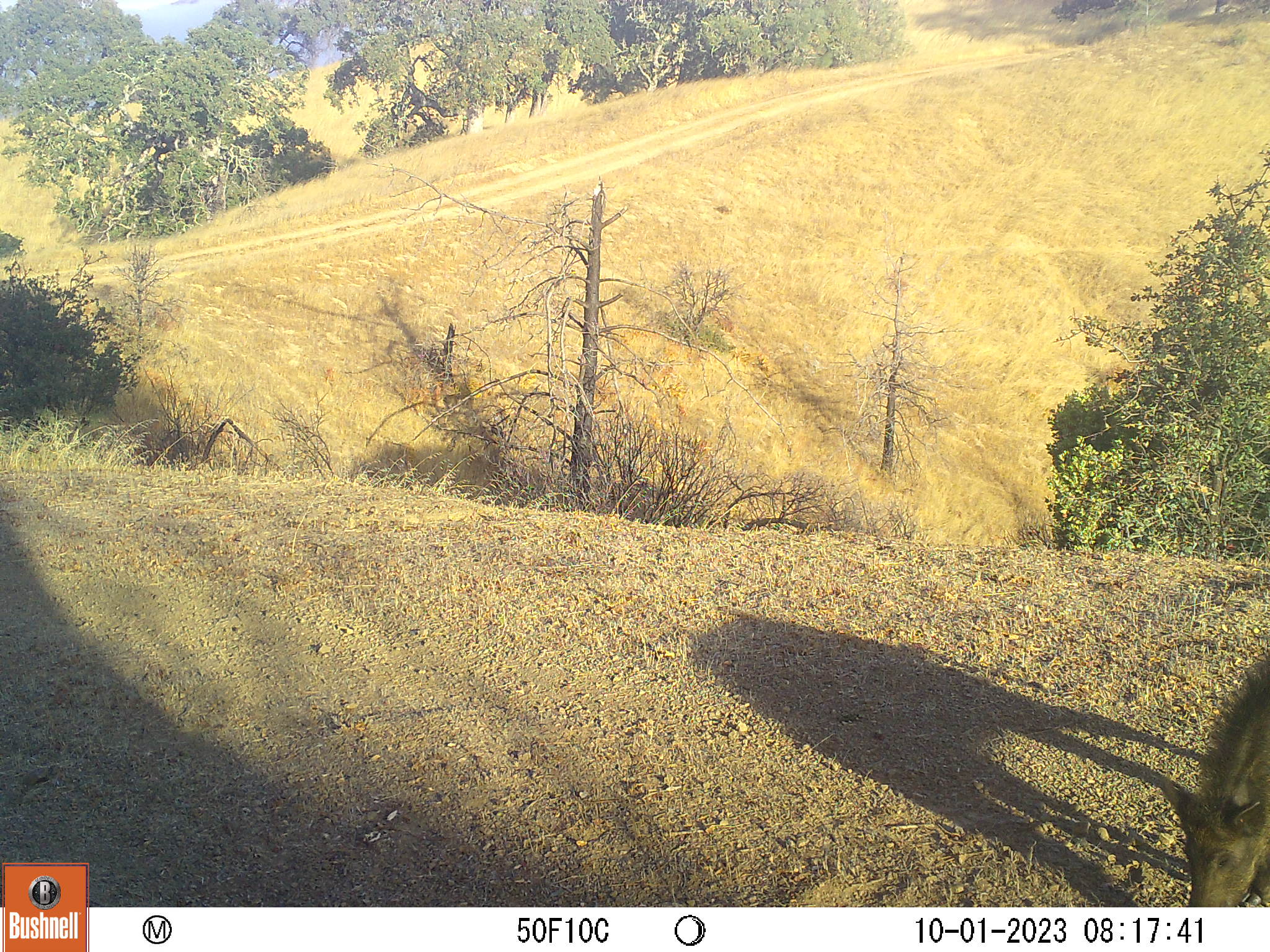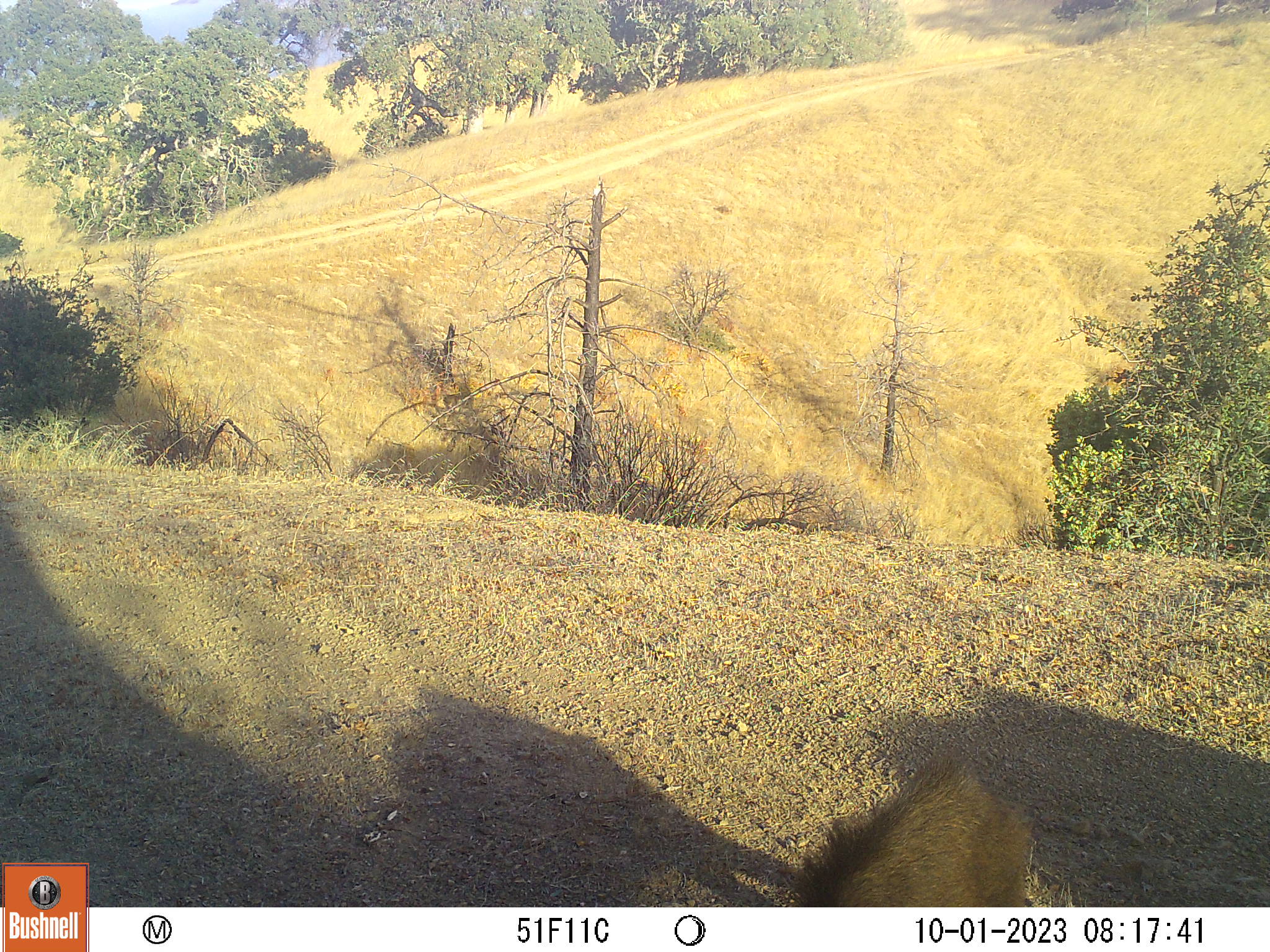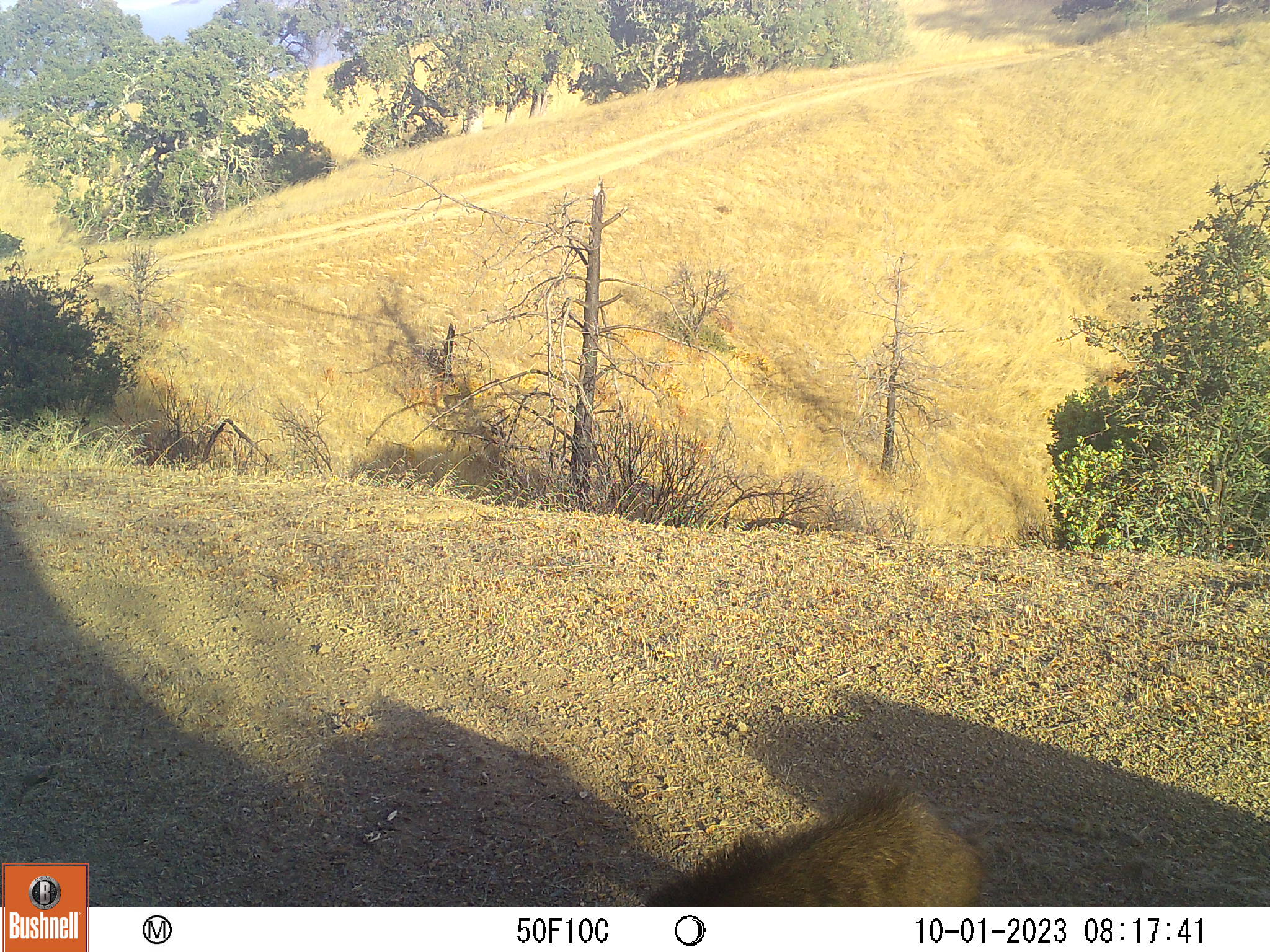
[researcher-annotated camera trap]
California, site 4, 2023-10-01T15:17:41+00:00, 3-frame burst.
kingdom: Animalia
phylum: Chordata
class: Mammalia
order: Artiodactyla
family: Suidae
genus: Sus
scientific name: Sus scrofa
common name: wild boar